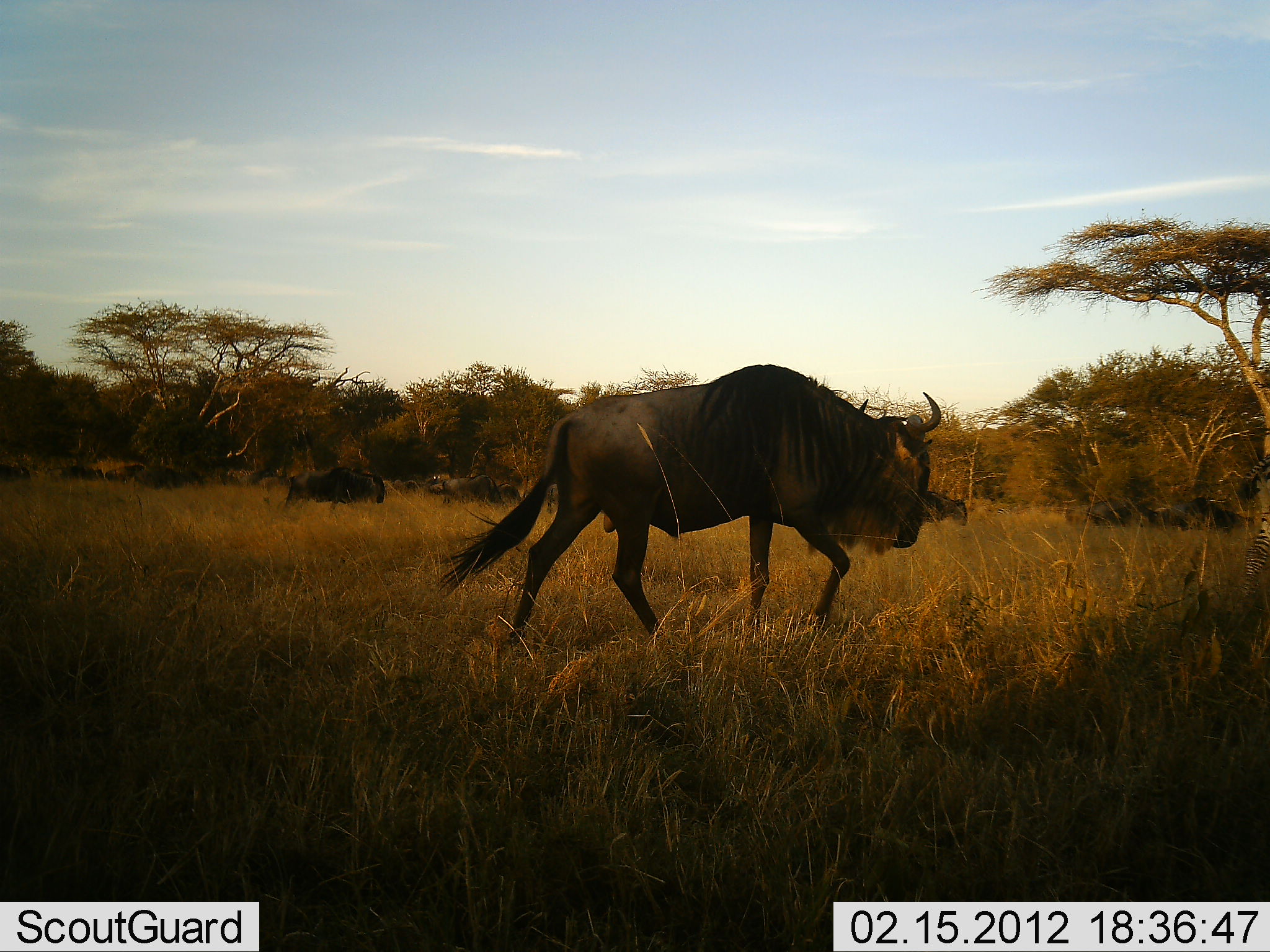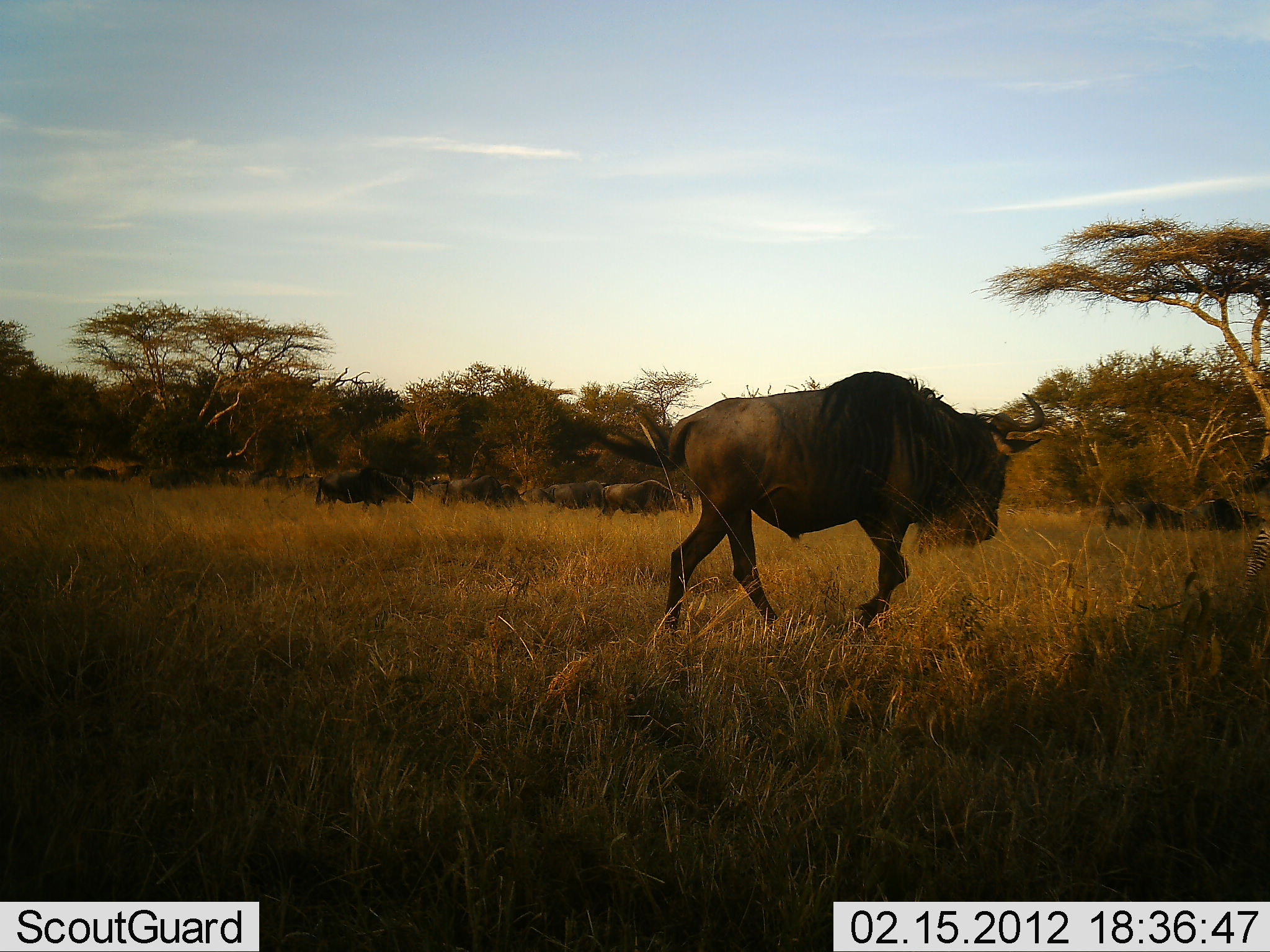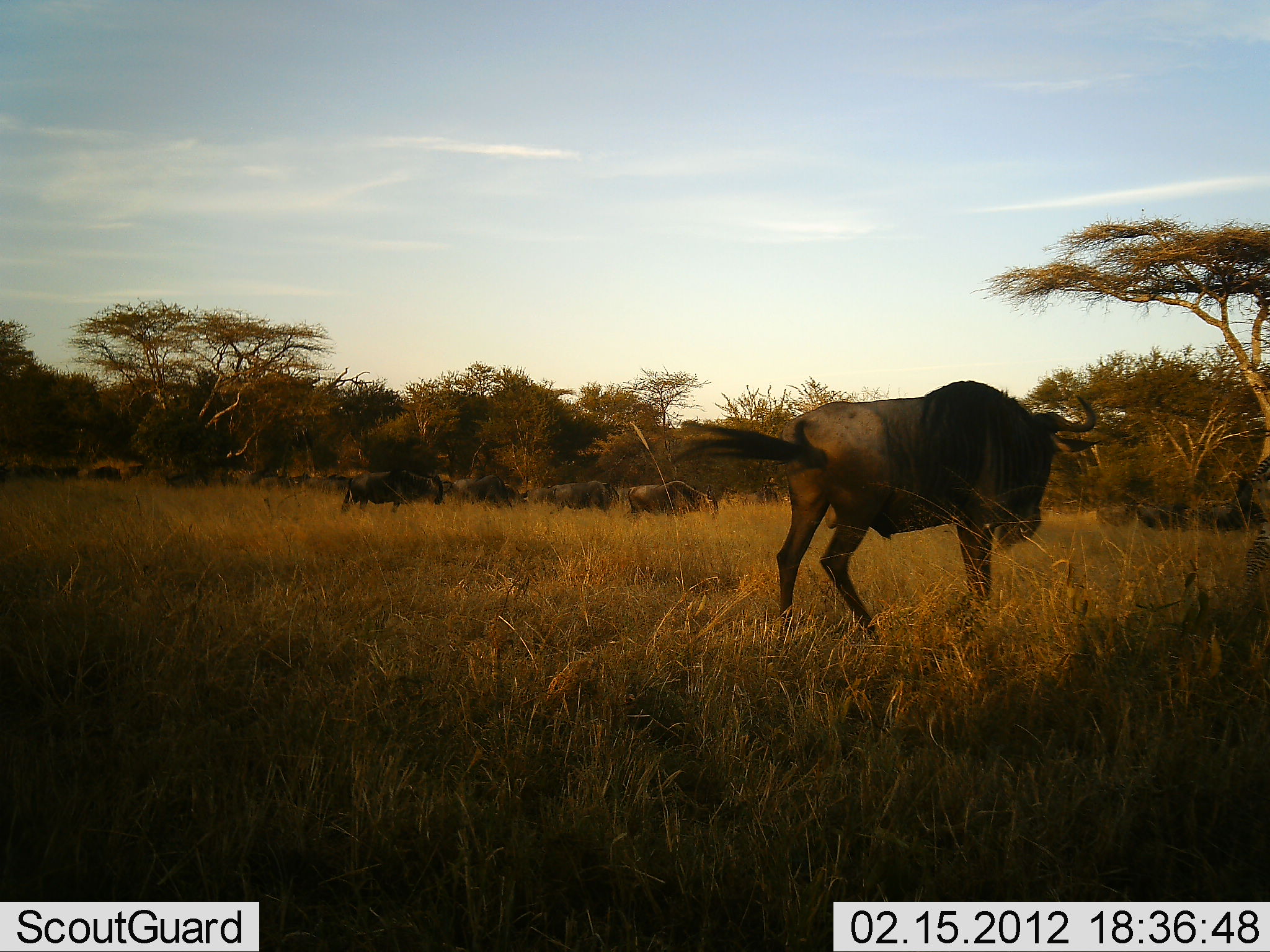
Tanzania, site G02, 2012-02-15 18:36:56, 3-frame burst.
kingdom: Animalia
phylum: Chordata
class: Mammalia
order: Artiodactyla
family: Bovidae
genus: Connochaetes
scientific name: Connochaetes taurinus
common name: blue wildebeest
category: wildebeest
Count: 11-50.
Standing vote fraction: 0%.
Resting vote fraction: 0%.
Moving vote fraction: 100%.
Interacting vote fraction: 0%.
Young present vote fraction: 0%.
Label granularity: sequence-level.